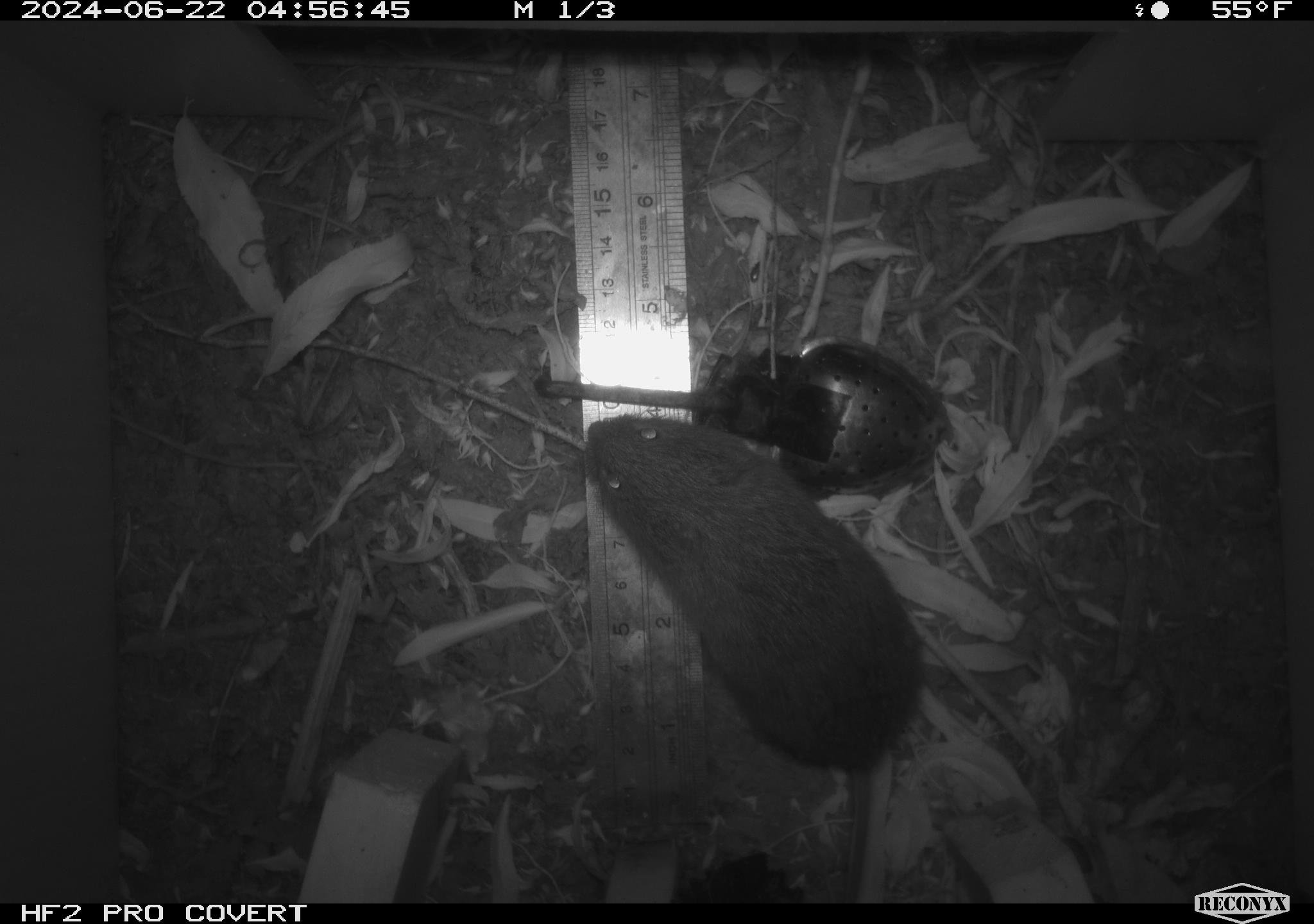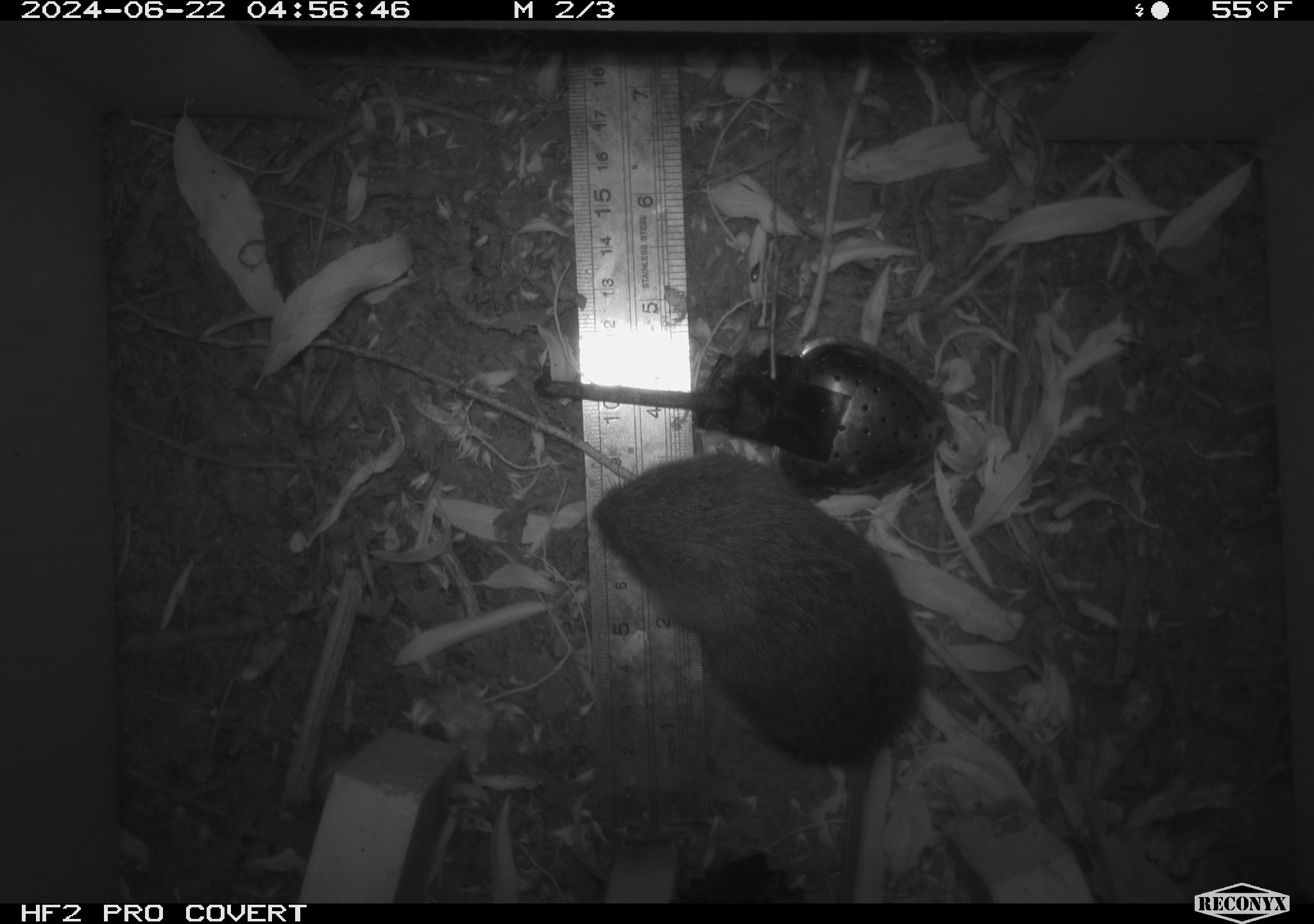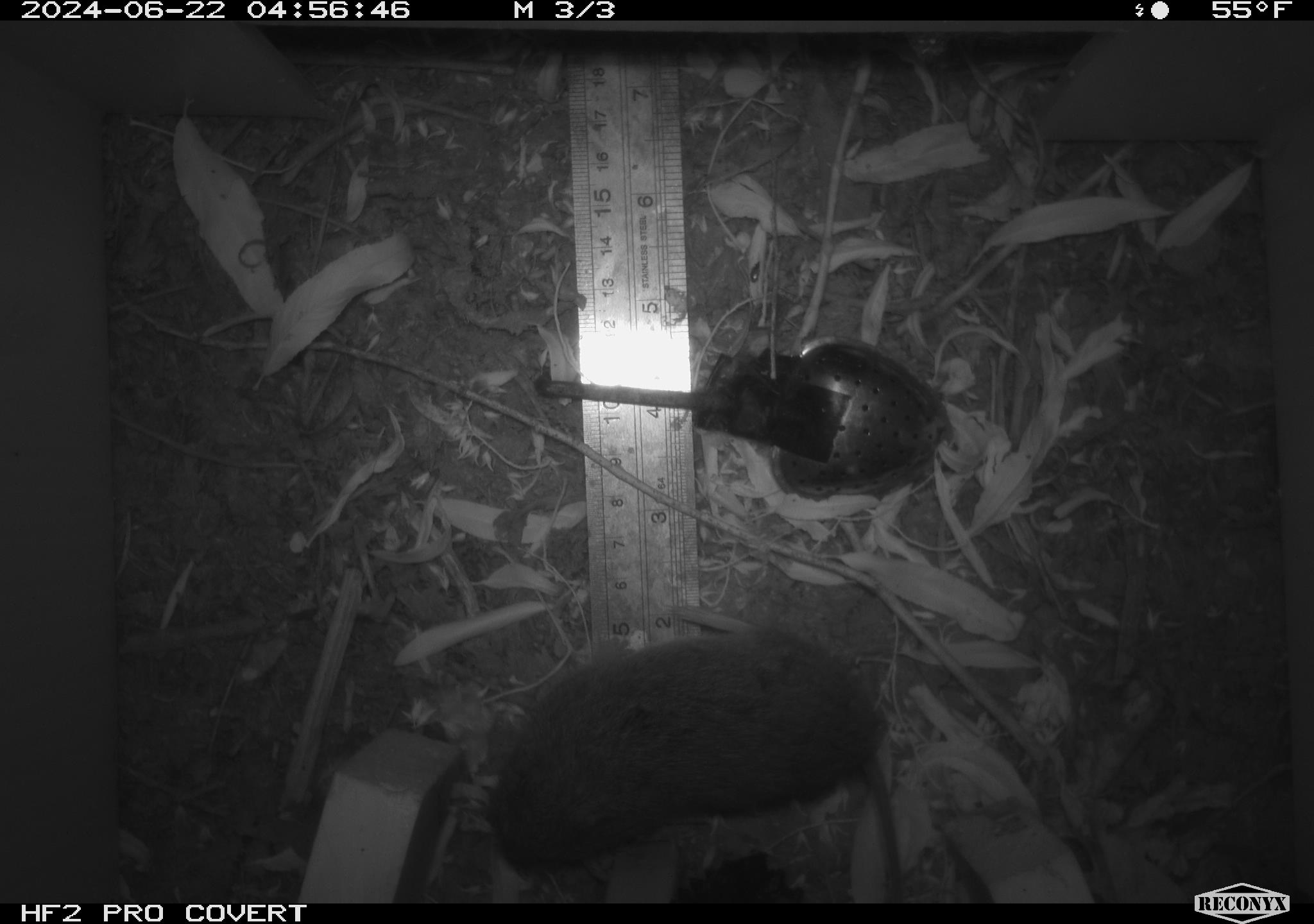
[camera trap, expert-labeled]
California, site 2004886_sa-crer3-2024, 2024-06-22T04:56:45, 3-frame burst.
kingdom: Animalia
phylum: Chordata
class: Mammalia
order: Rodentia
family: Cricetidae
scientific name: Arvicolinae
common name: voles, lemmings, and muskrats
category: arvicolinae subfamily